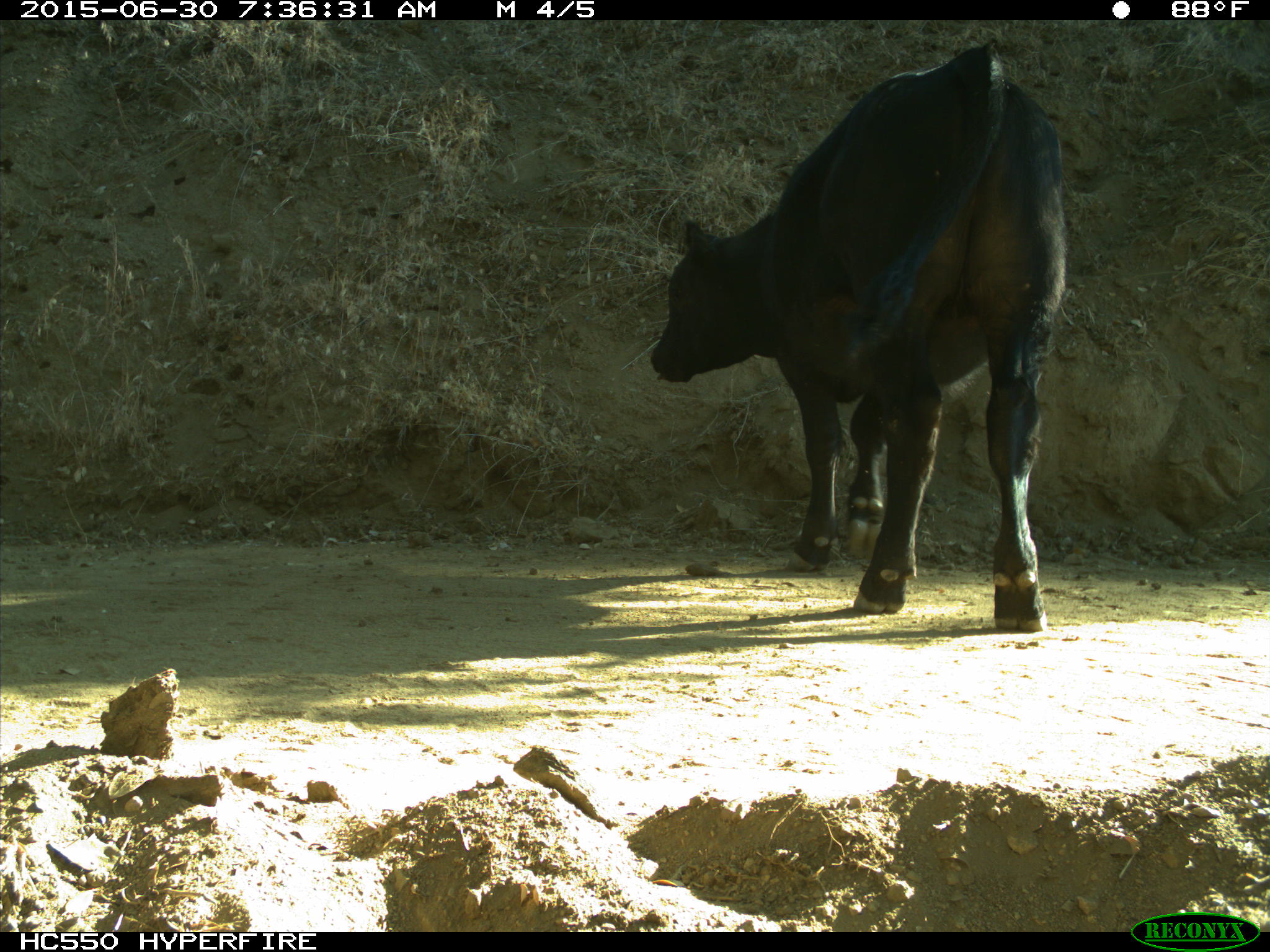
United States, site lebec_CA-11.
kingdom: Animalia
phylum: Chordata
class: Mammalia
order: Artiodactyla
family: Bovidae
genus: Bos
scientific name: Bos taurus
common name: domestic cow